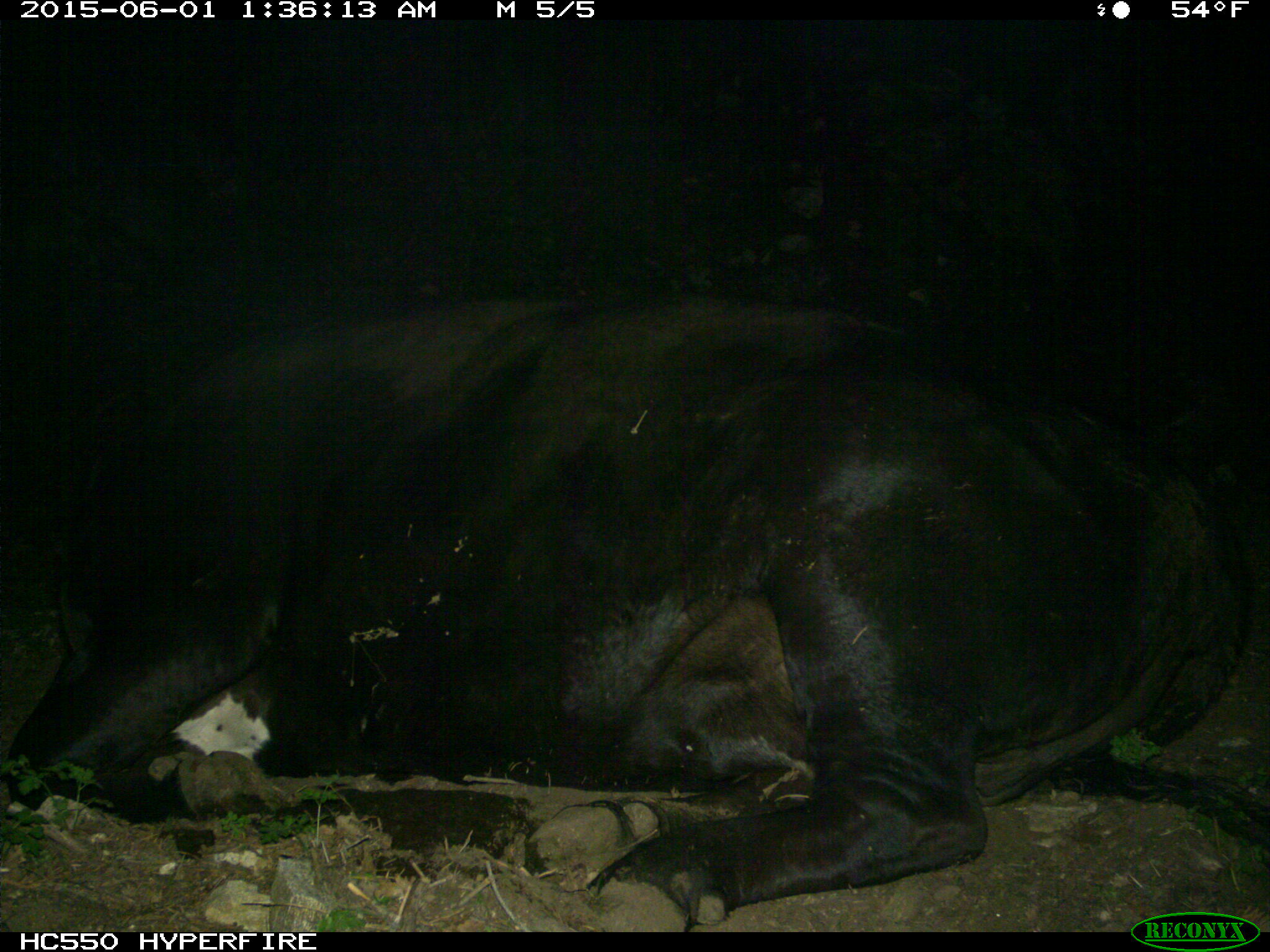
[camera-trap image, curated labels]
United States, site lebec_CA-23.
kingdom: Animalia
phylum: Chordata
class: Mammalia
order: Artiodactyla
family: Bovidae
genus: Bos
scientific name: Bos taurus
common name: domestic cow